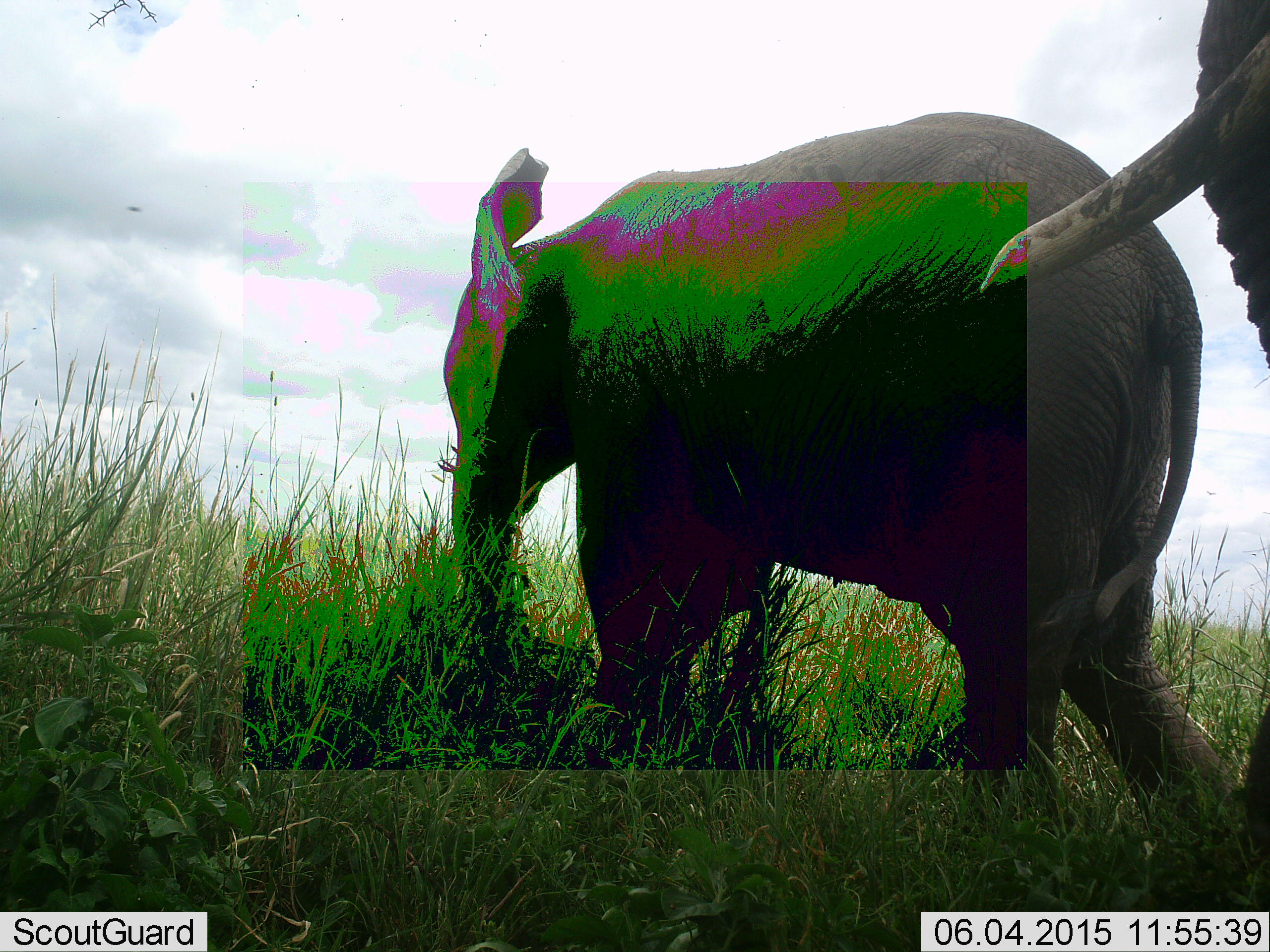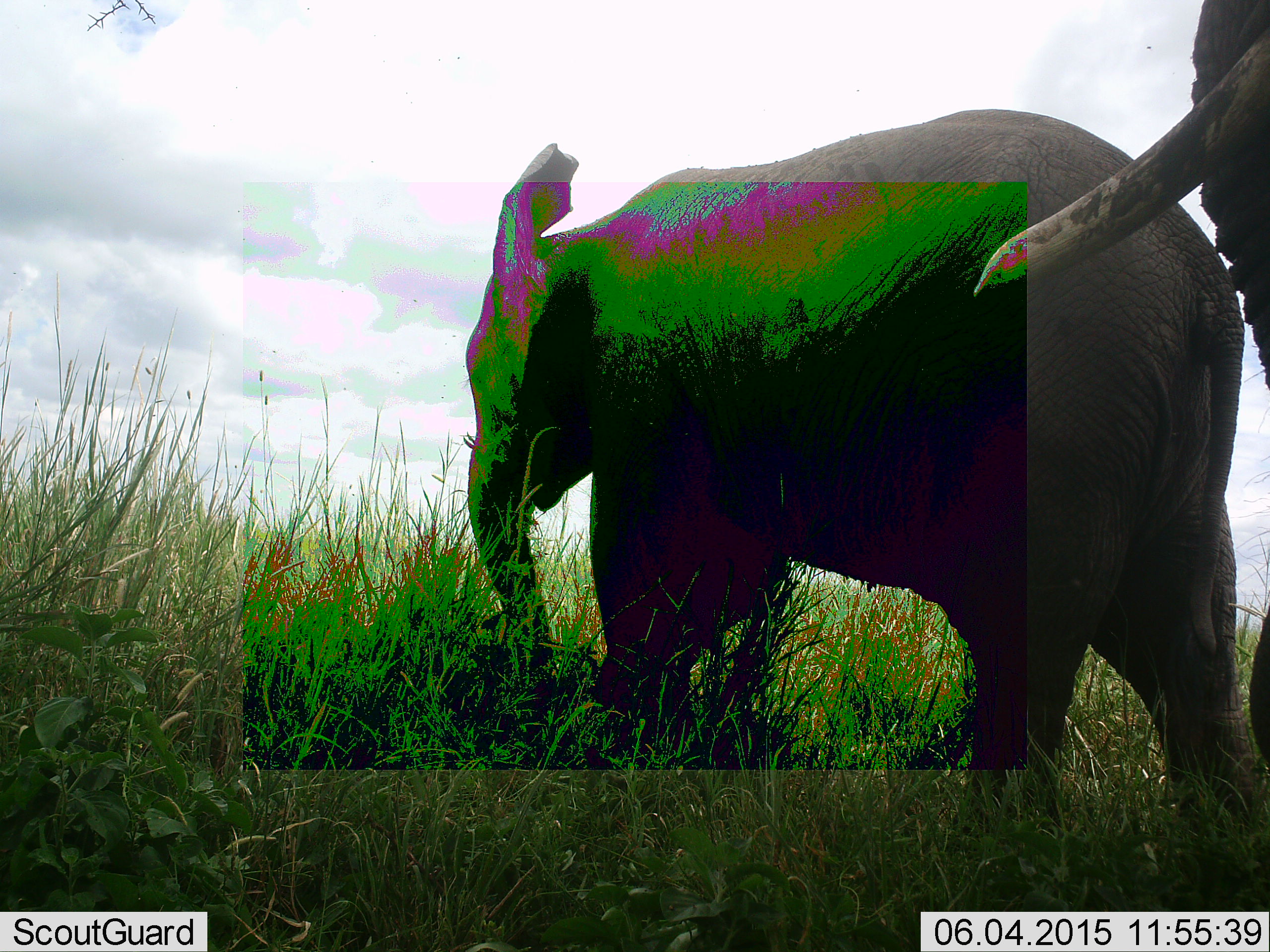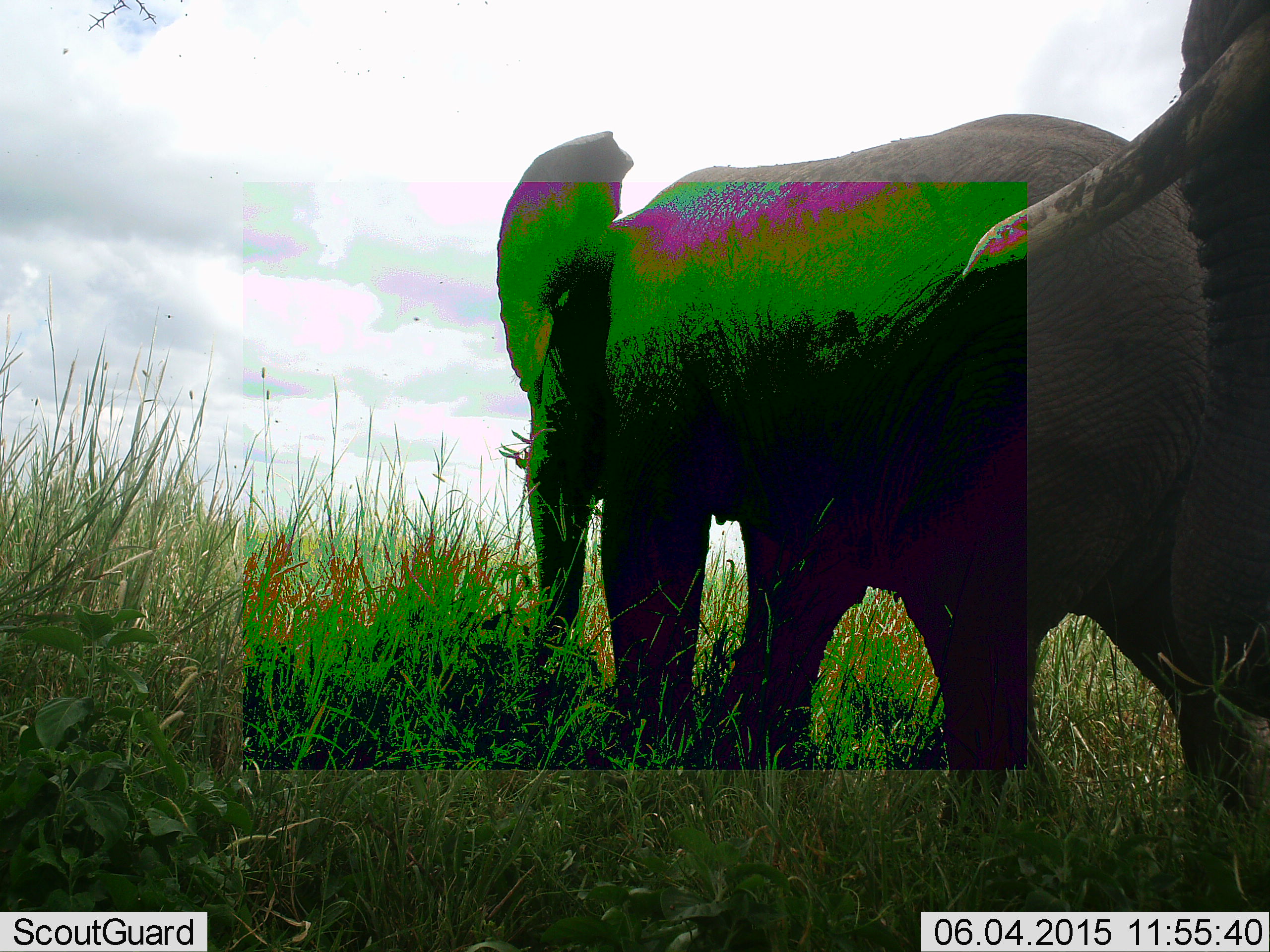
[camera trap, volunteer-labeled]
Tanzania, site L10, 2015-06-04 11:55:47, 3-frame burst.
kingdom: Animalia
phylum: Chordata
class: Mammalia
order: Proboscidea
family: Elephantidae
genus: Loxodonta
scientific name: Loxodonta africana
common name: african bush elephant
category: elephant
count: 2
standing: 30%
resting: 0%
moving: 90%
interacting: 0%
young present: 20%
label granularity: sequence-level